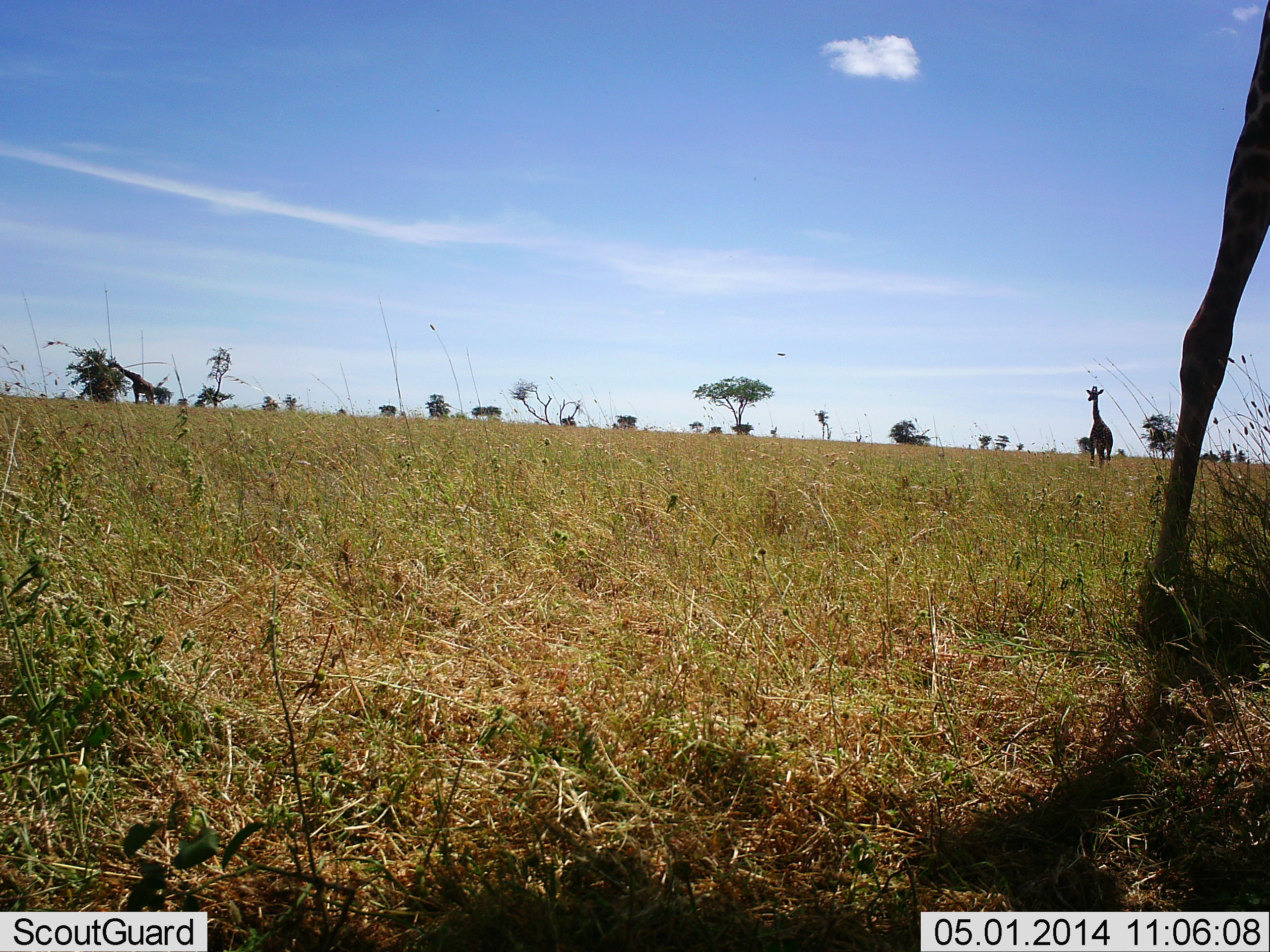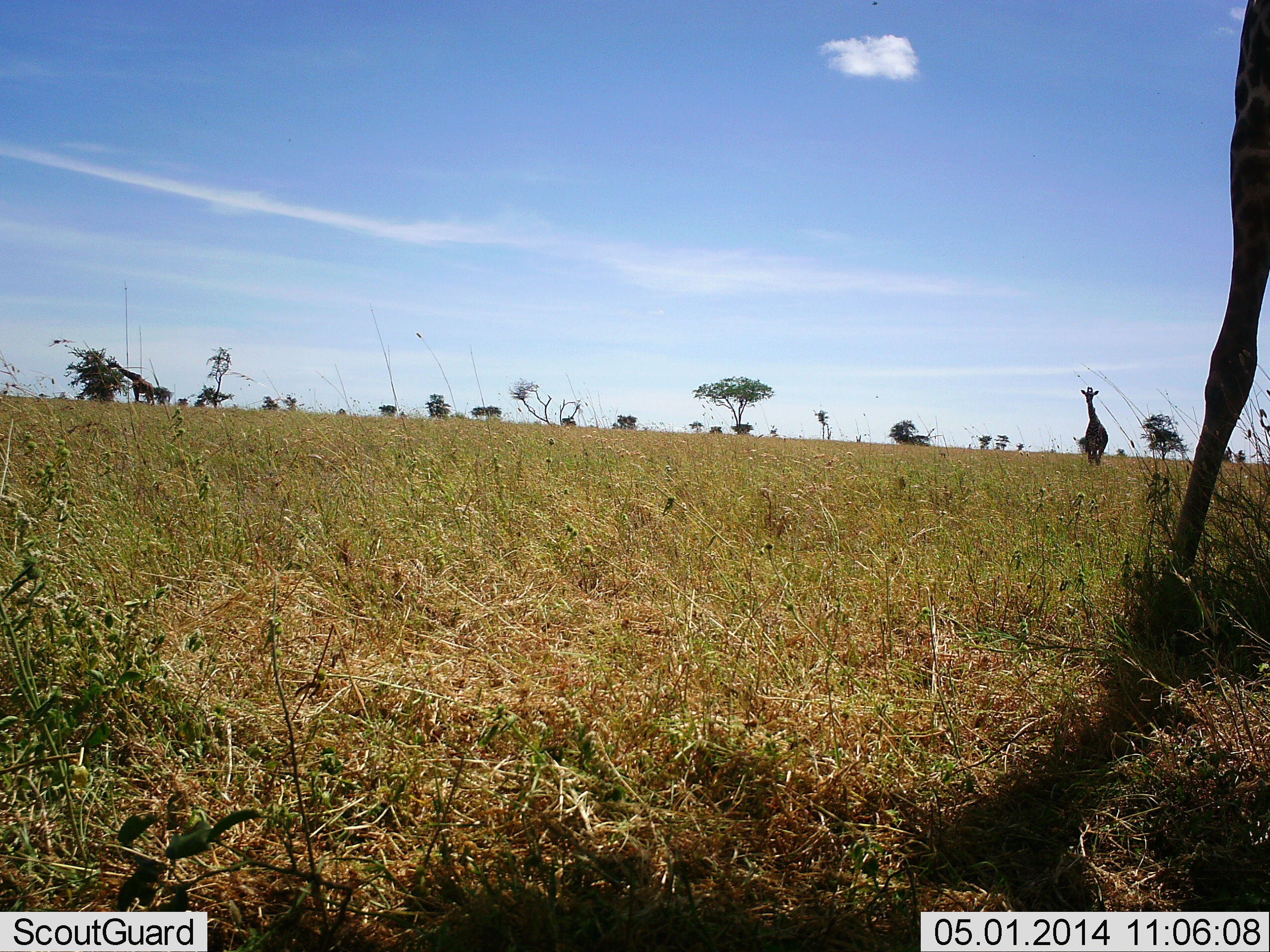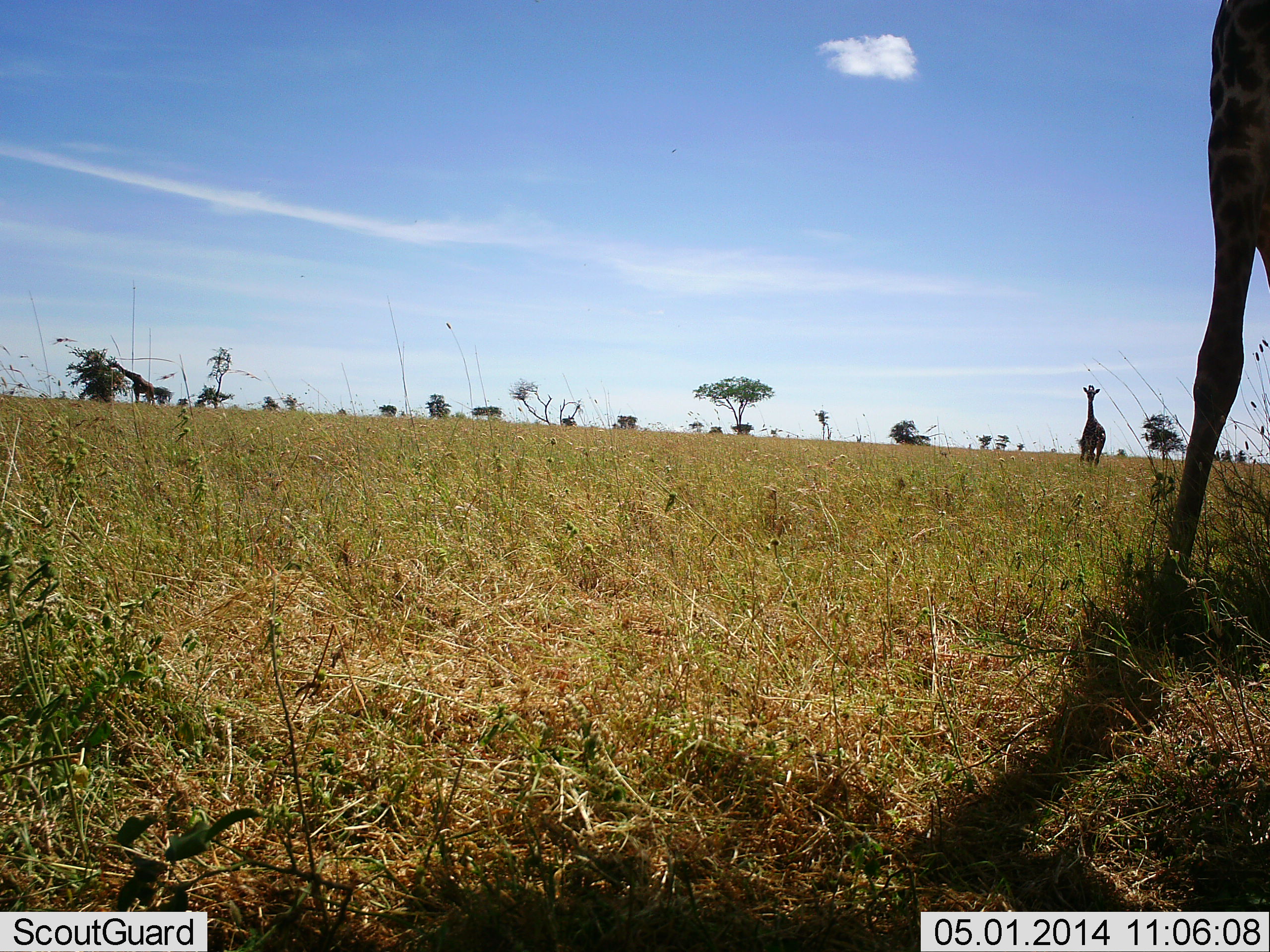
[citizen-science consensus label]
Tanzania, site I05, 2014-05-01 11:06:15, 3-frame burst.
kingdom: Animalia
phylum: Chordata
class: Mammalia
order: Artiodactyla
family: Giraffidae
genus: Giraffa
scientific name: Giraffa camelopardalis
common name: giraffe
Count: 3.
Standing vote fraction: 40%.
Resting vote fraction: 0%.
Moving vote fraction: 80%.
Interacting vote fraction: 0%.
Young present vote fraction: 0%.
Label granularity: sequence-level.